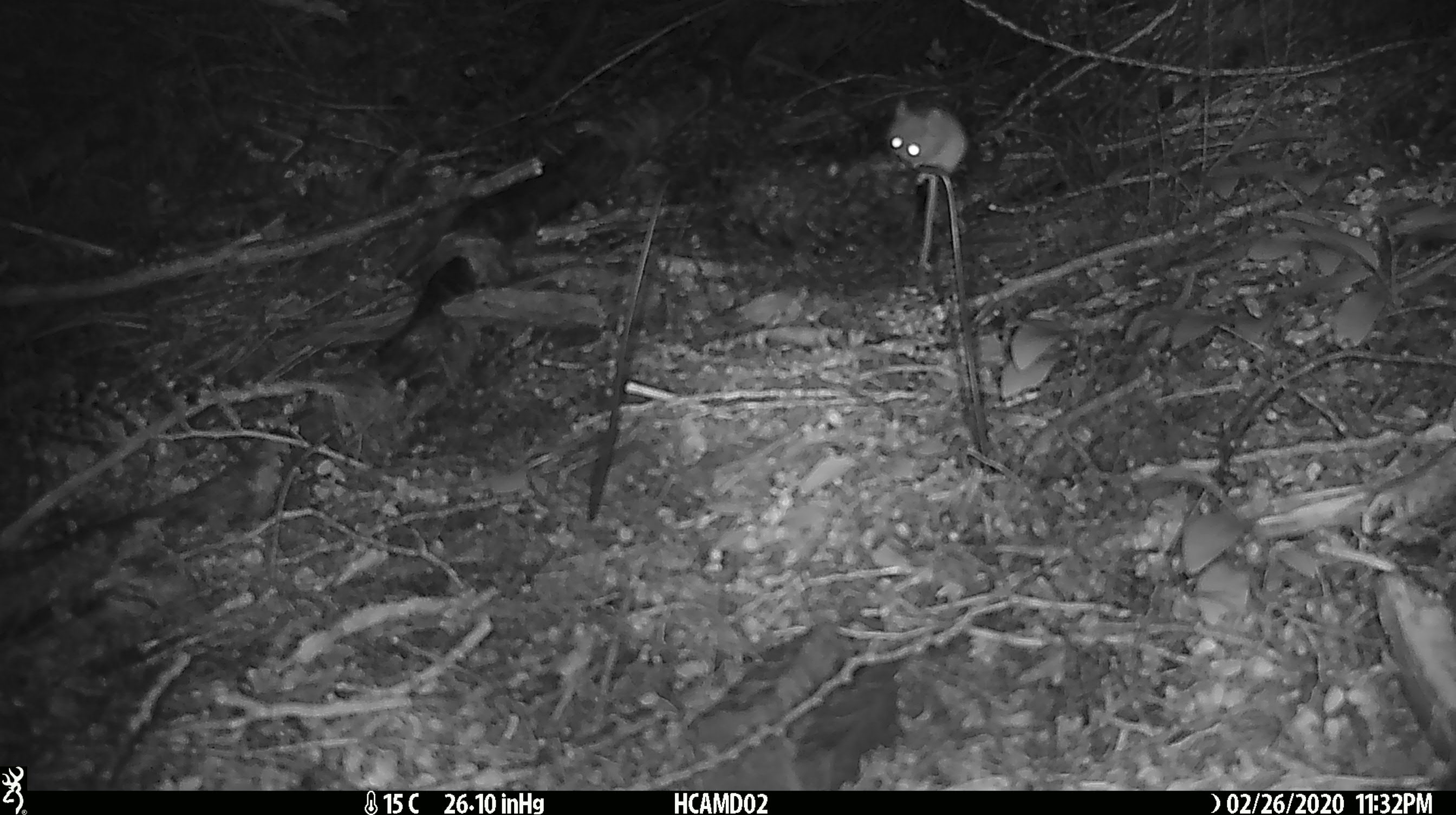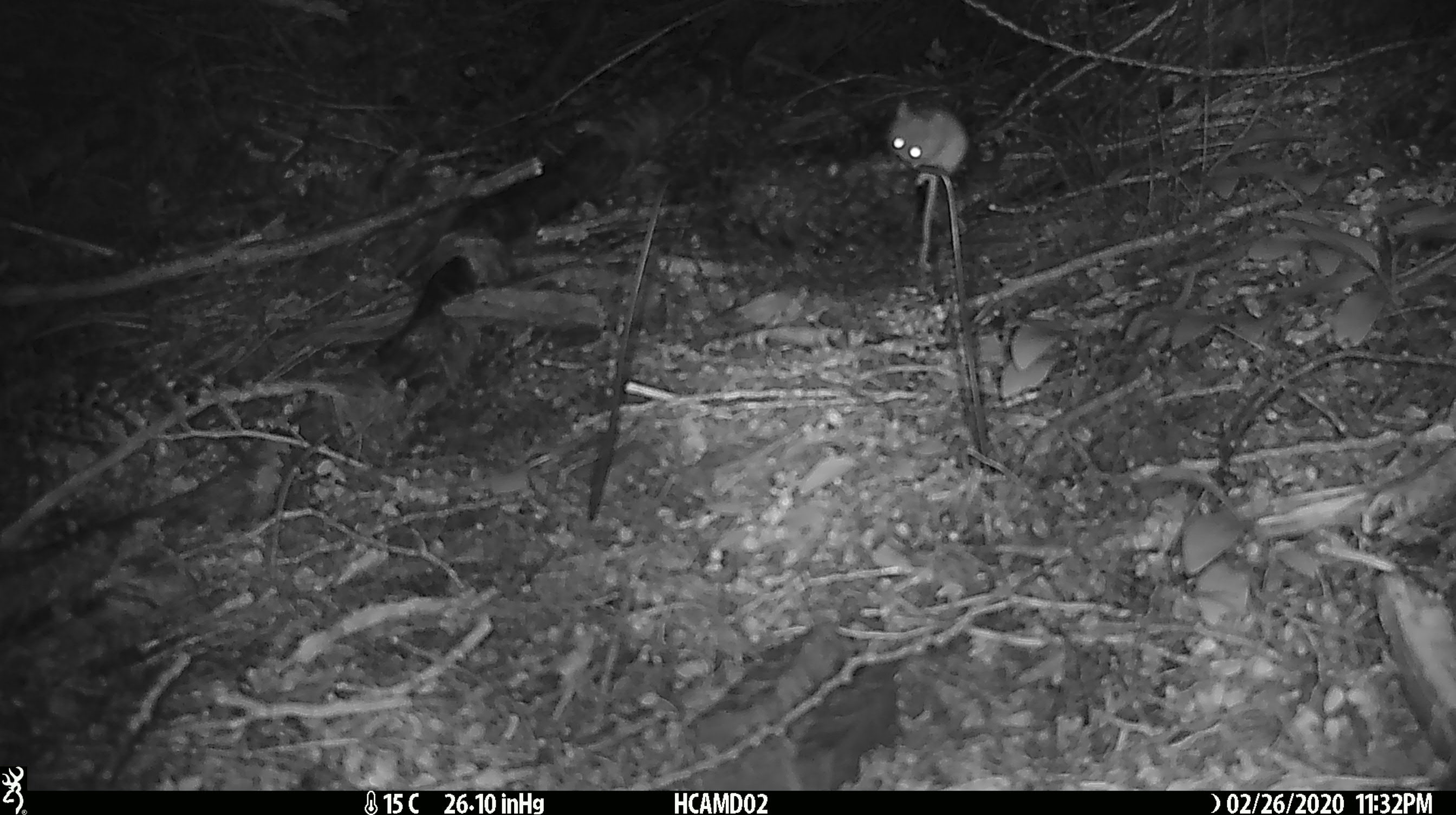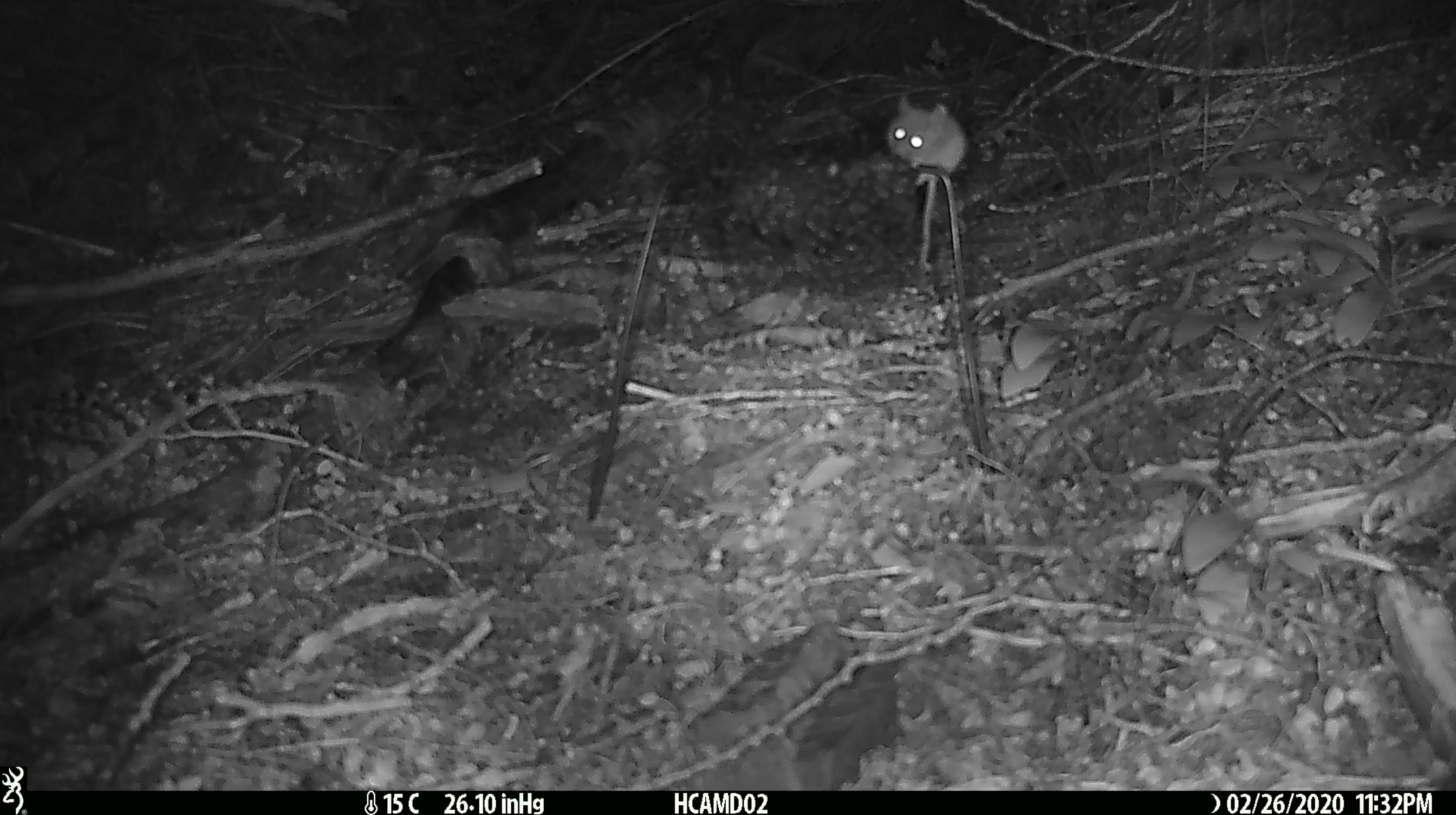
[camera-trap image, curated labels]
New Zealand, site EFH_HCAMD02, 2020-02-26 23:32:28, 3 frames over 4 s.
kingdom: Animalia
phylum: Chordata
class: Mammalia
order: Rodentia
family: Muridae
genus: Mus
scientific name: Mus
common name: mouse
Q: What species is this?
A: Mouse (Mus).